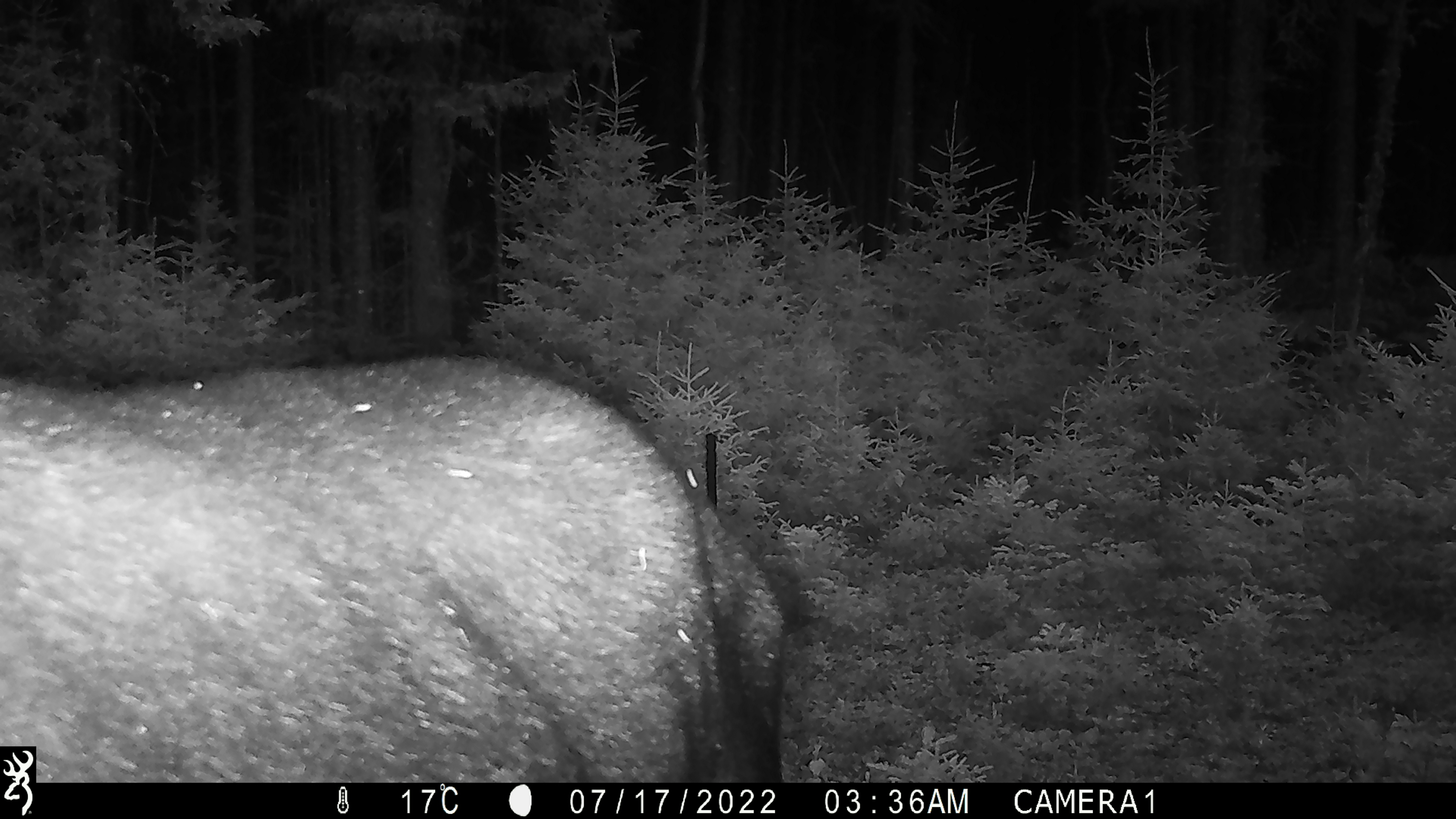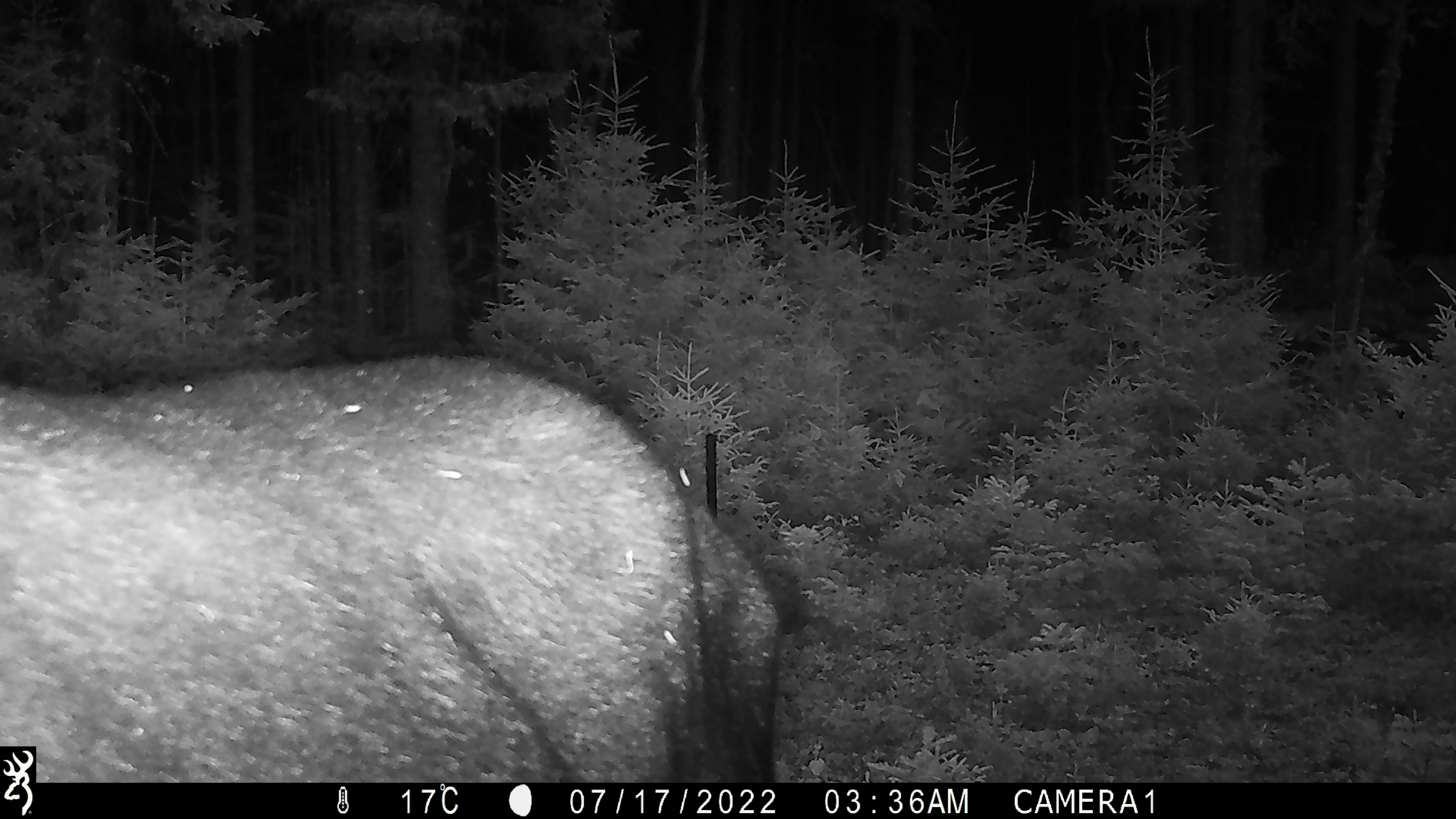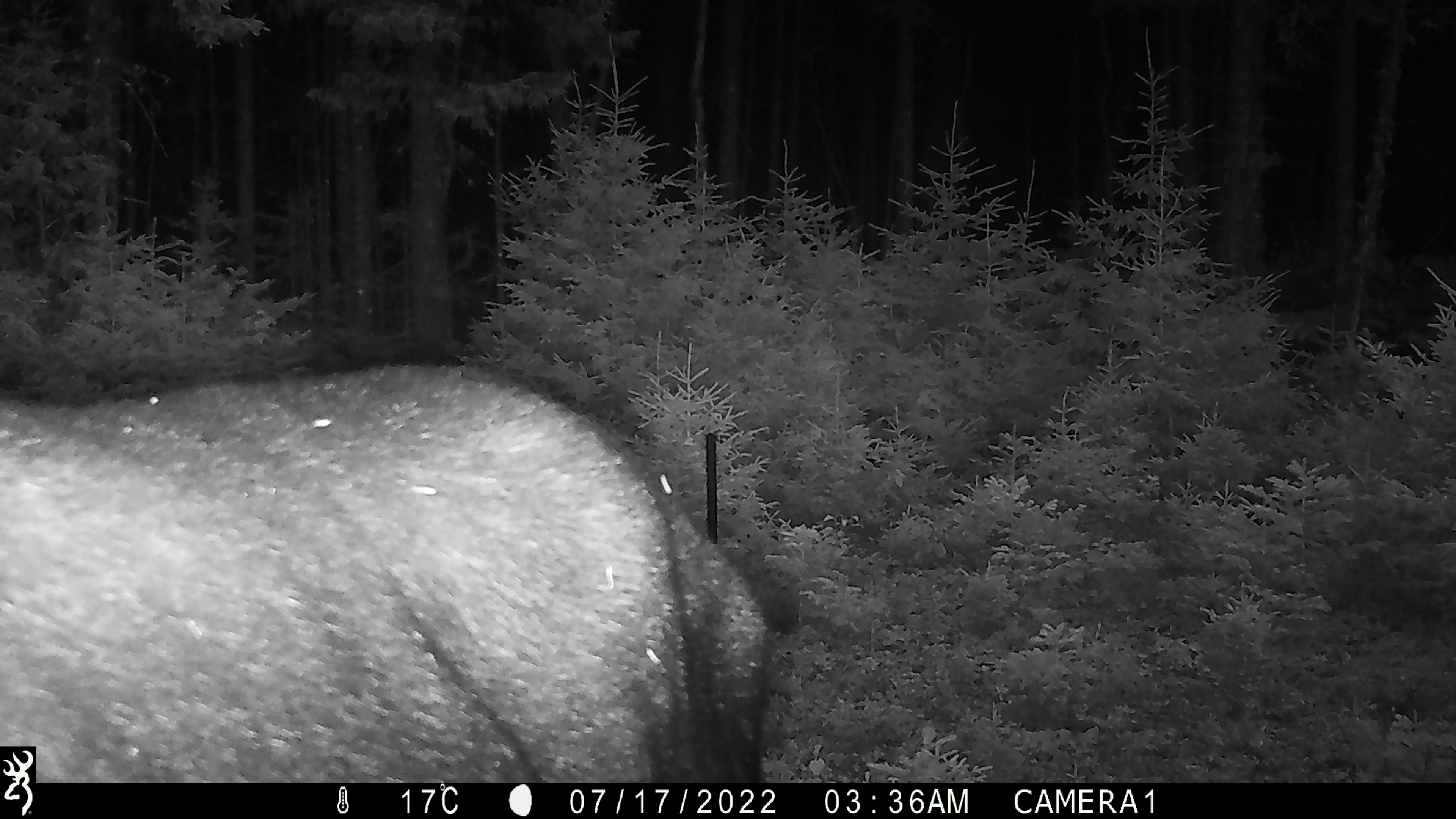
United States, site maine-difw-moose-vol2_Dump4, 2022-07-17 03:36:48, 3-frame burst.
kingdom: Animalia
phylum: Chordata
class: Mammalia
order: Artiodactyla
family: Cervidae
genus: Alces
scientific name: Alces alces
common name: moose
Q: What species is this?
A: Moose (Alces alces).